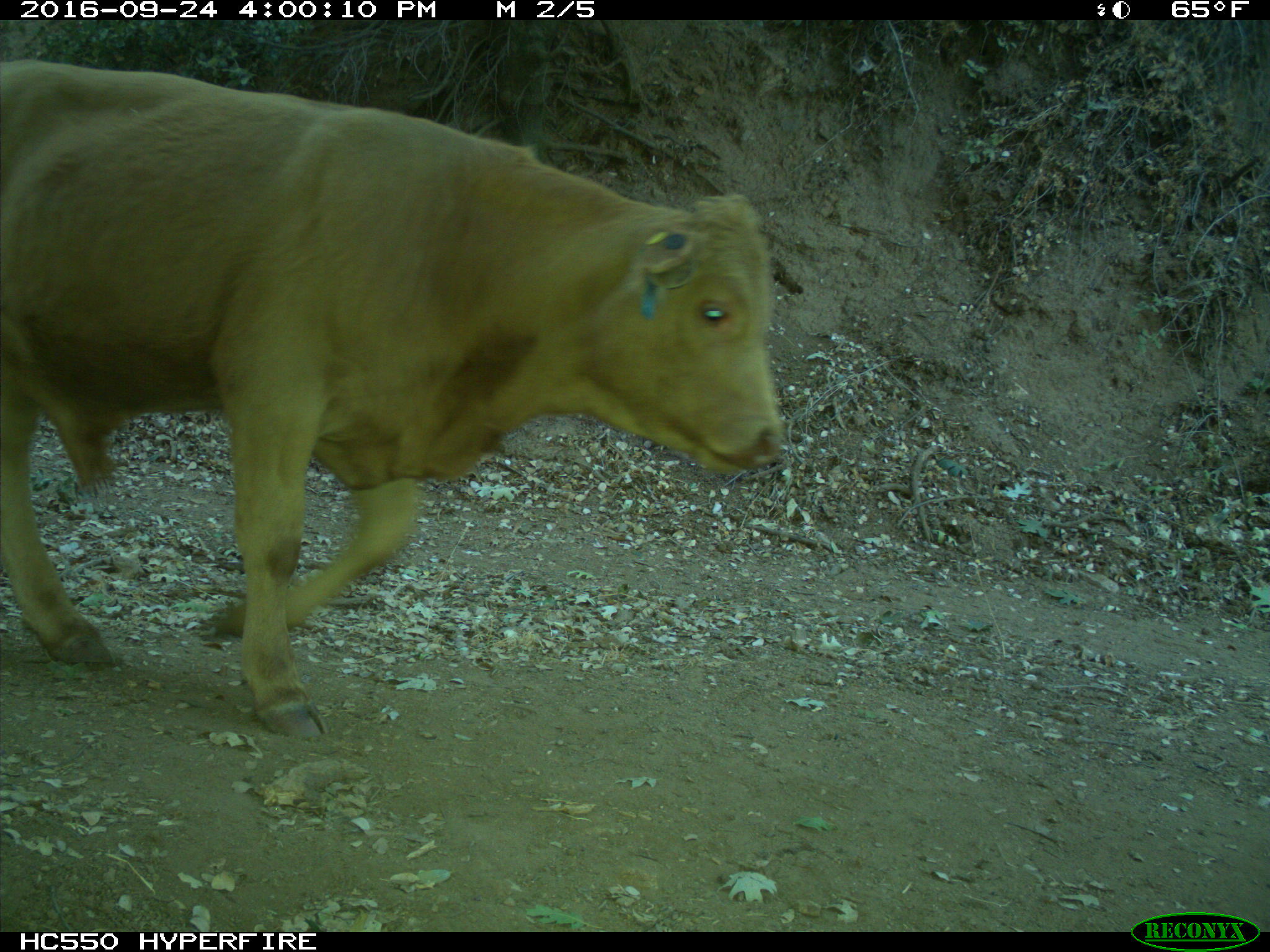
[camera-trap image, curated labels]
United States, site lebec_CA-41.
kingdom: Animalia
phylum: Chordata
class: Mammalia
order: Artiodactyla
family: Bovidae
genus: Bos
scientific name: Bos taurus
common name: domestic cow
Bos taurus (domestic cow).